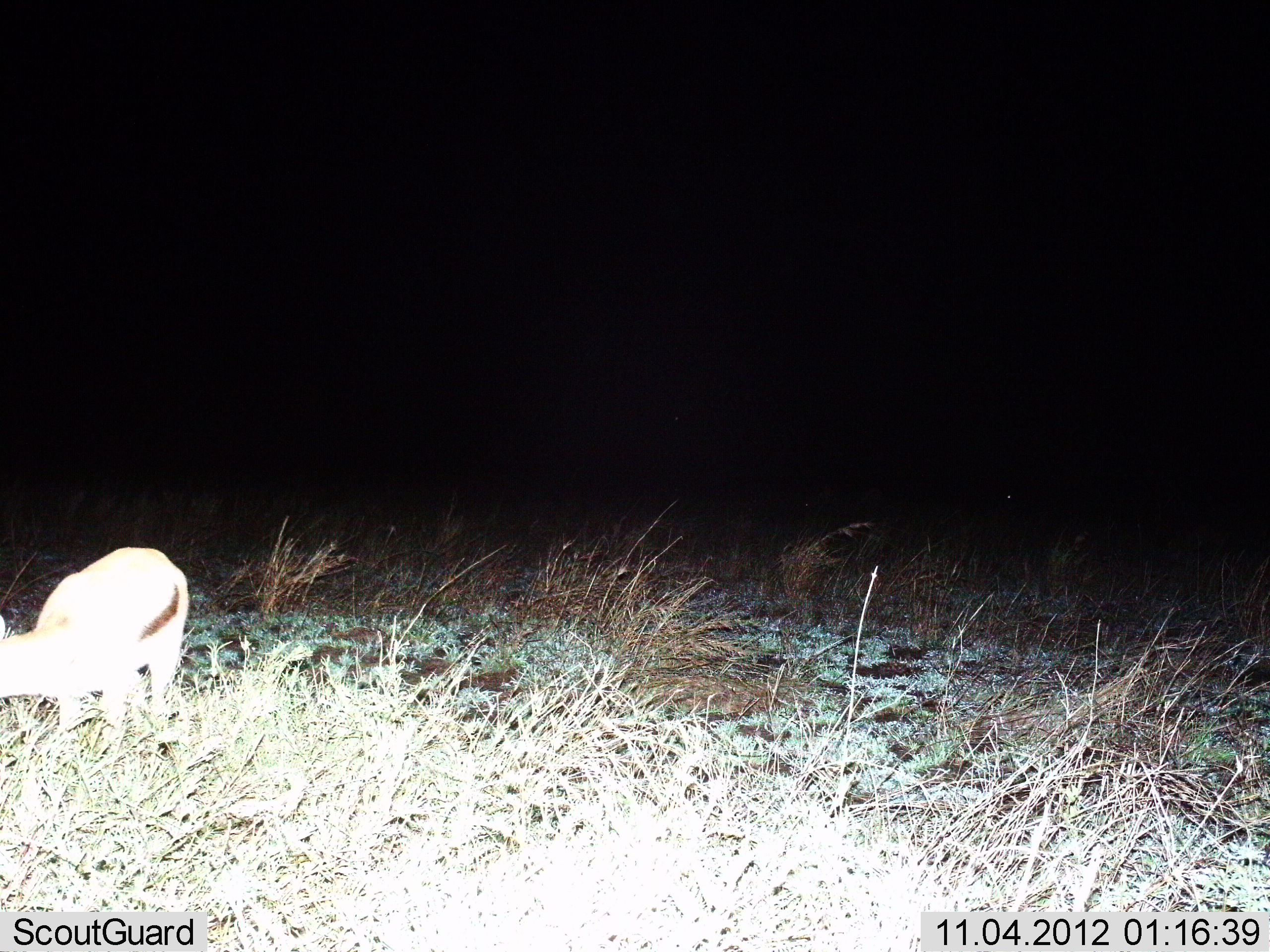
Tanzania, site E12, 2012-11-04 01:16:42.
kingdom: Animalia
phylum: Chordata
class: Mammalia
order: Artiodactyla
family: Bovidae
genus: Eudorcas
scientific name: Eudorcas thomsonii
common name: thomson's gazelle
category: gazellethomsons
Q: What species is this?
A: Gazellethomsons (thomson's gazelle) (Eudorcas thomsonii).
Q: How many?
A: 1.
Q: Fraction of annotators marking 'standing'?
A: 80%.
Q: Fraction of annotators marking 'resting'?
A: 0%.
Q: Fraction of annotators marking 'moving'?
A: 0%.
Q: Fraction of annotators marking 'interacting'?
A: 0%.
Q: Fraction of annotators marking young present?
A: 0%.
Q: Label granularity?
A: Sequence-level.